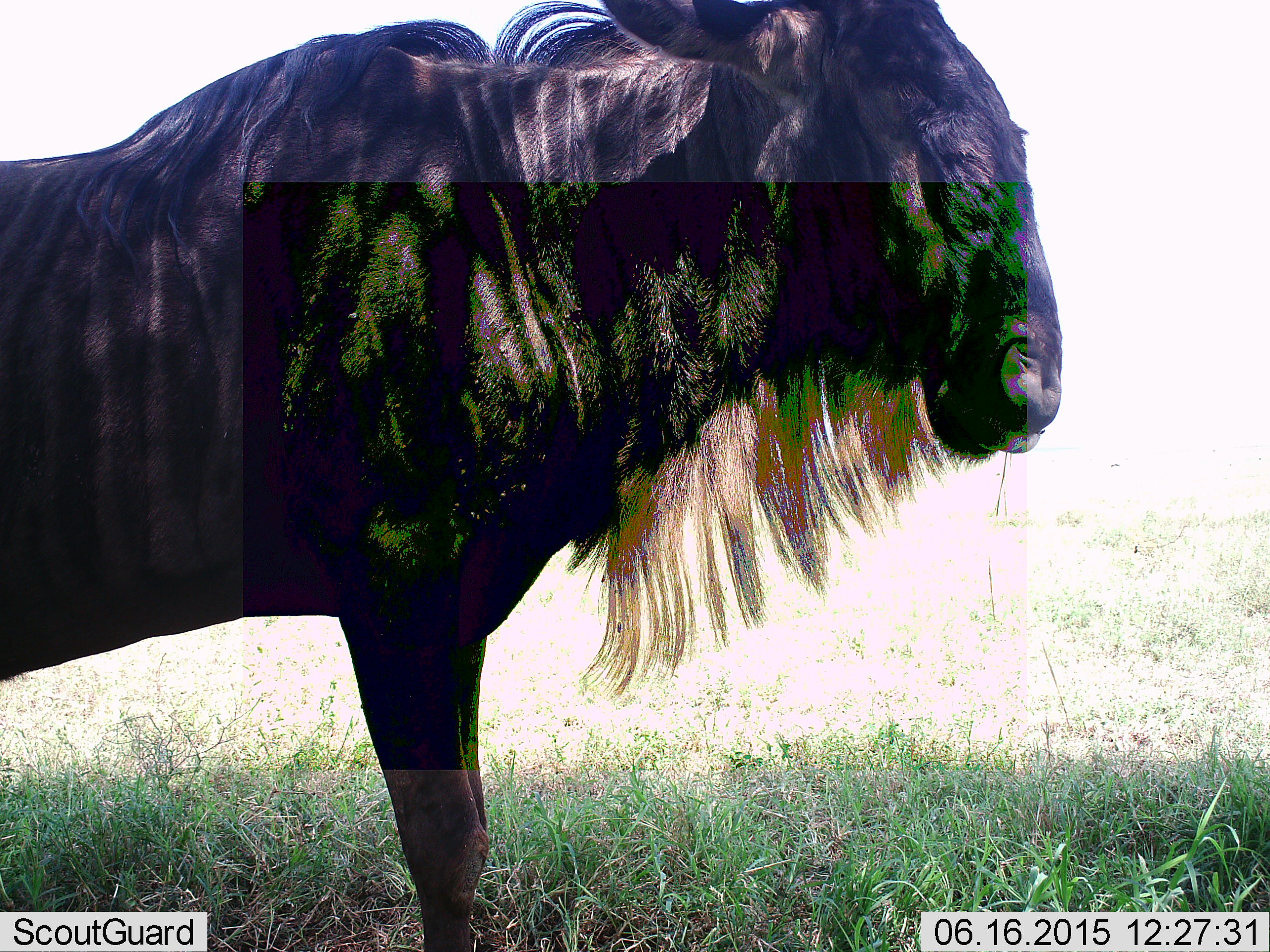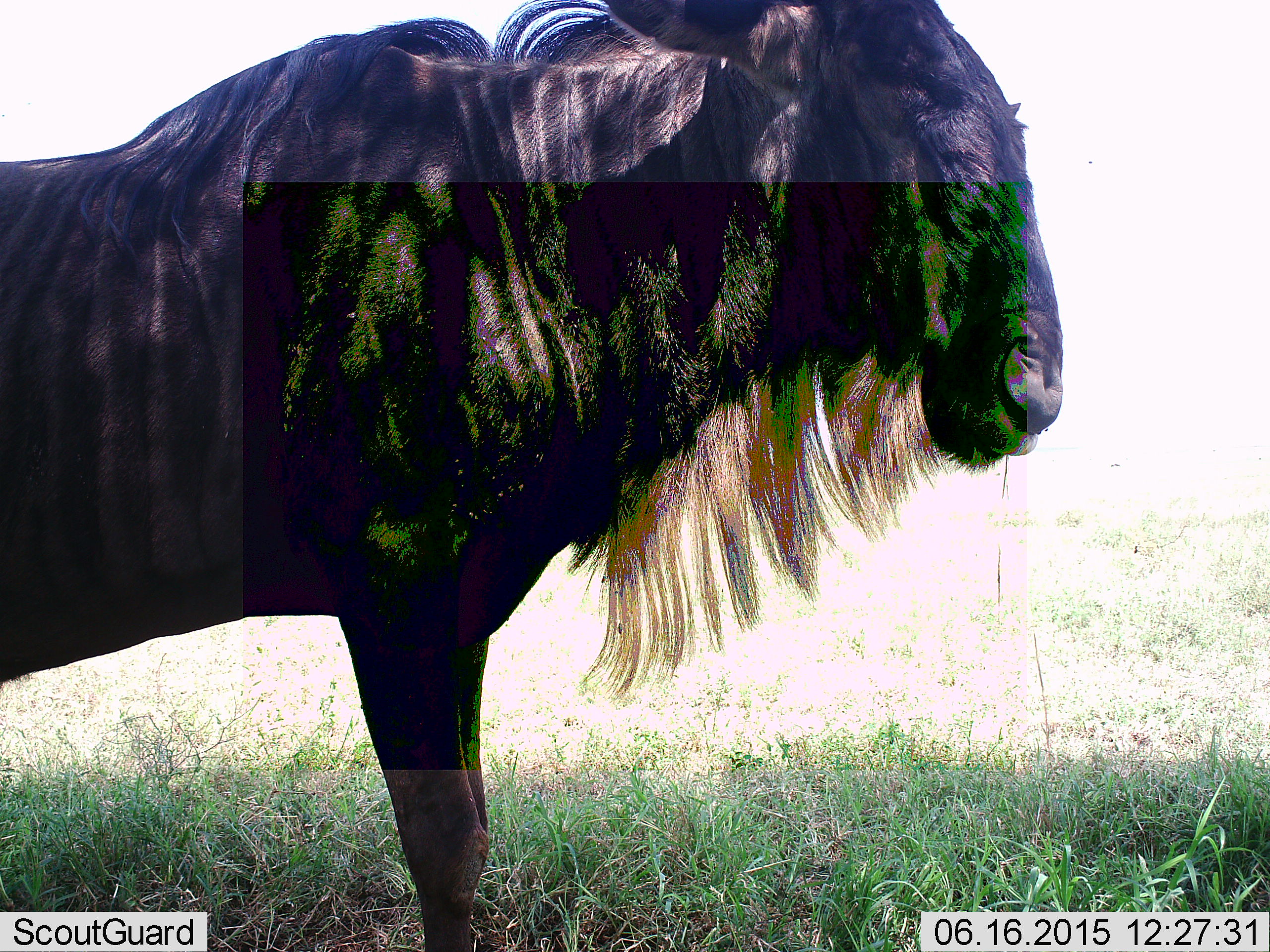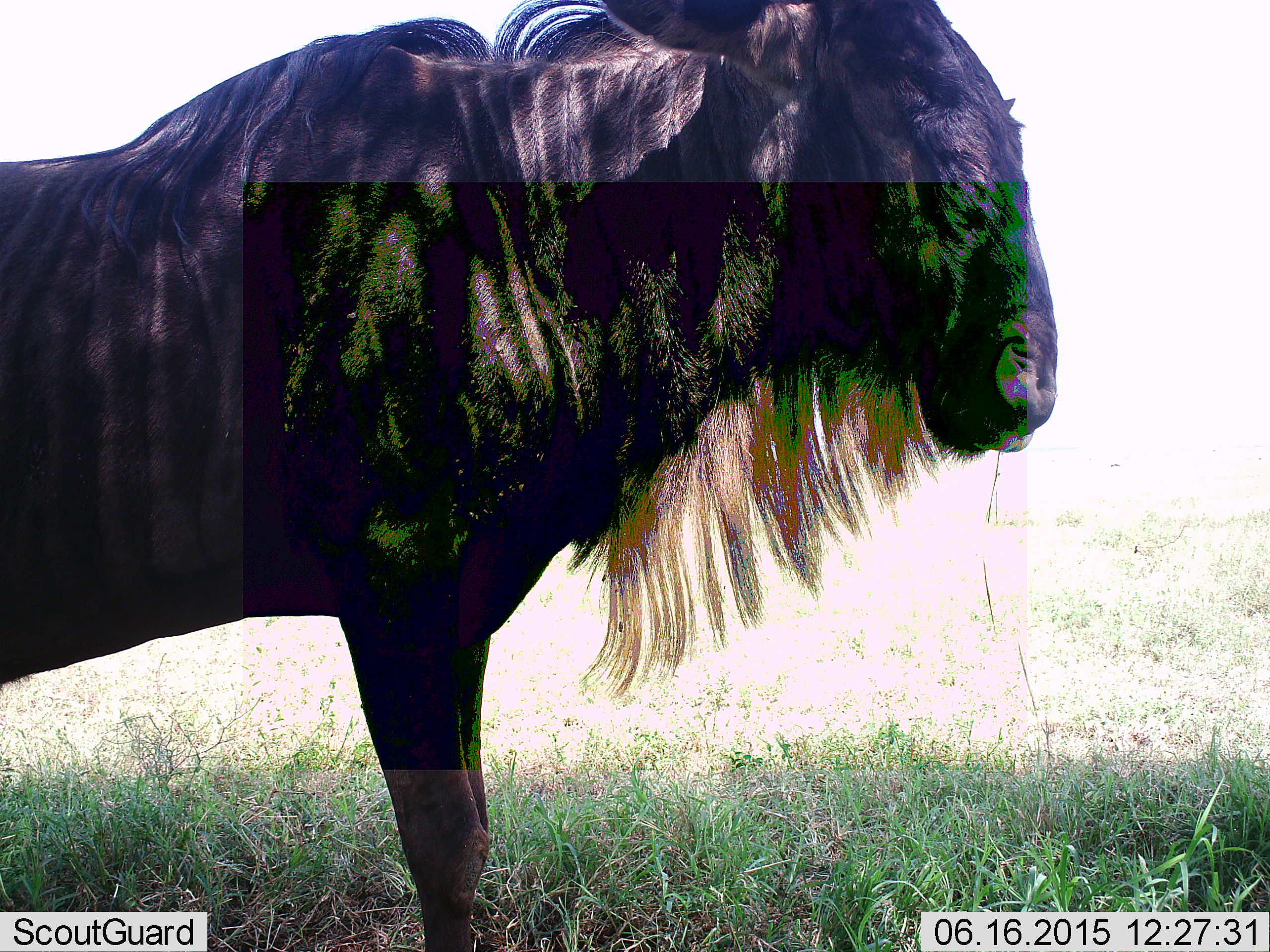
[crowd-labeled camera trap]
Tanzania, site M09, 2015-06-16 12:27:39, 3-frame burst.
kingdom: Animalia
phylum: Chordata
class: Mammalia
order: Artiodactyla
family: Bovidae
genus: Connochaetes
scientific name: Connochaetes taurinus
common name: blue wildebeest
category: wildebeest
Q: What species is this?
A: Wildebeest (blue wildebeest) (Connochaetes taurinus).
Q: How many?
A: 1.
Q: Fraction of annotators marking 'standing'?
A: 80%.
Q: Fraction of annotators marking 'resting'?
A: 0%.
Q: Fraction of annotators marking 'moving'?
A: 0%.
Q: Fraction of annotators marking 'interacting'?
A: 0%.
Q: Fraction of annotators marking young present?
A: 0%.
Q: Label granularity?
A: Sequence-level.